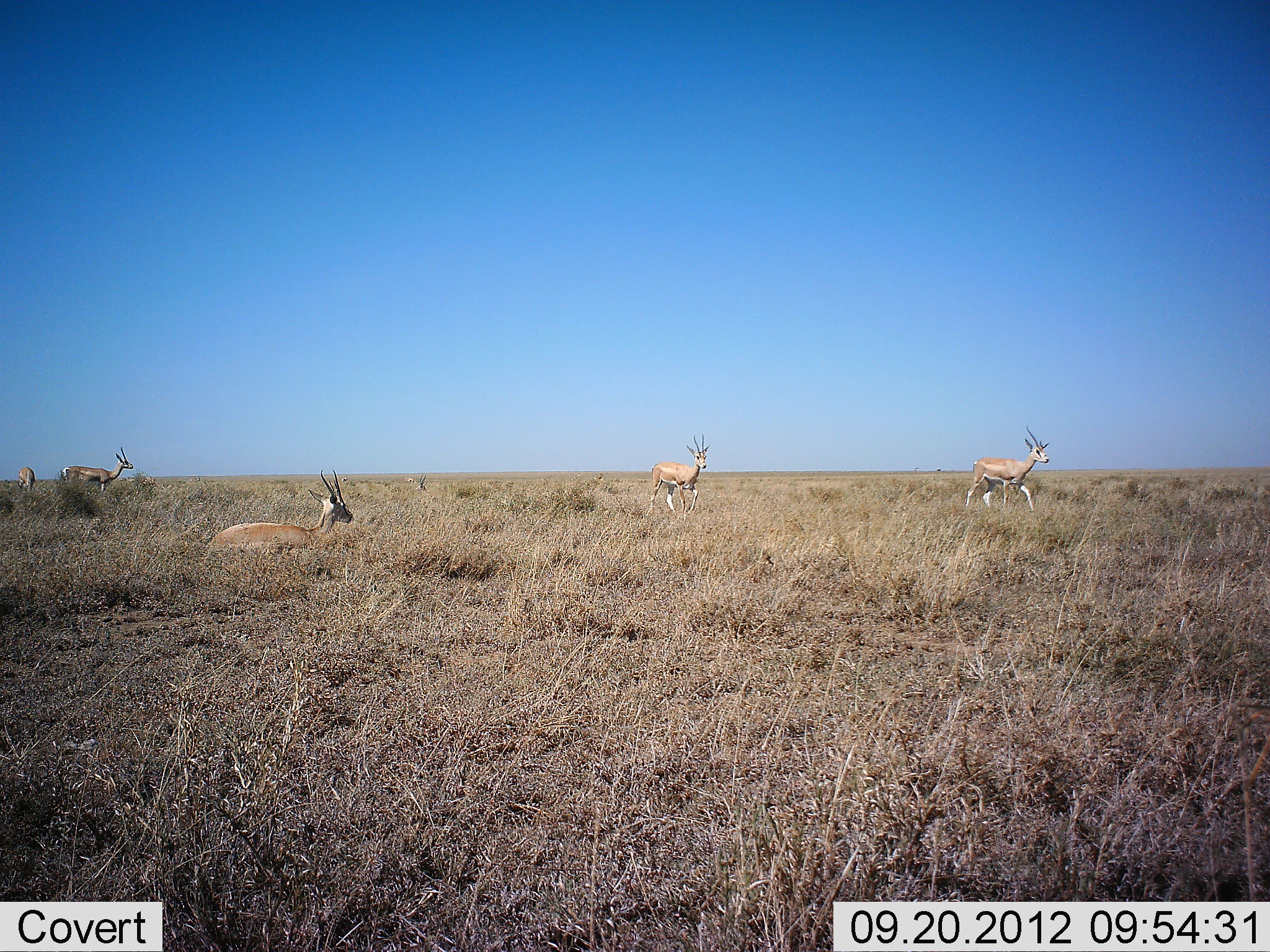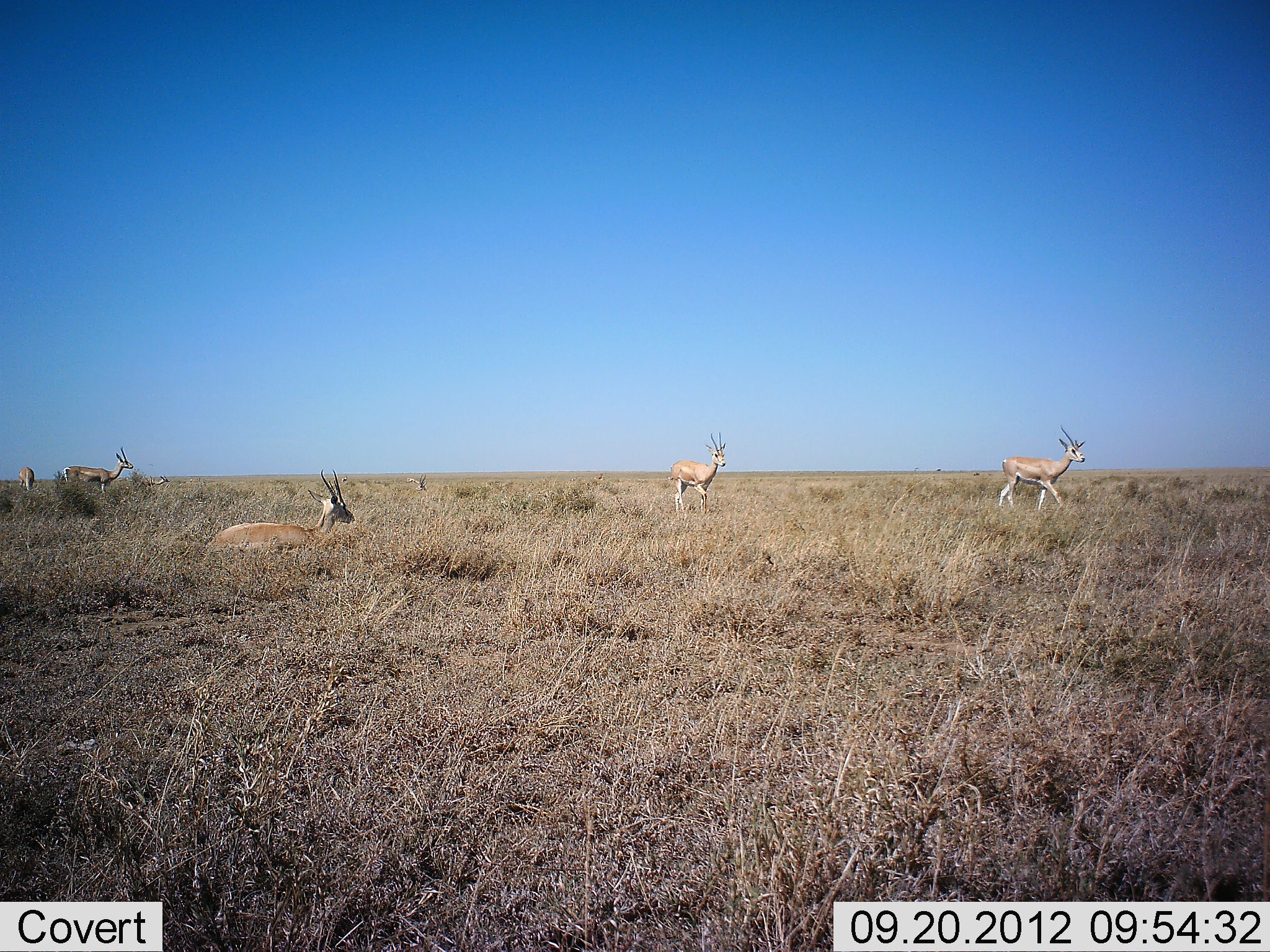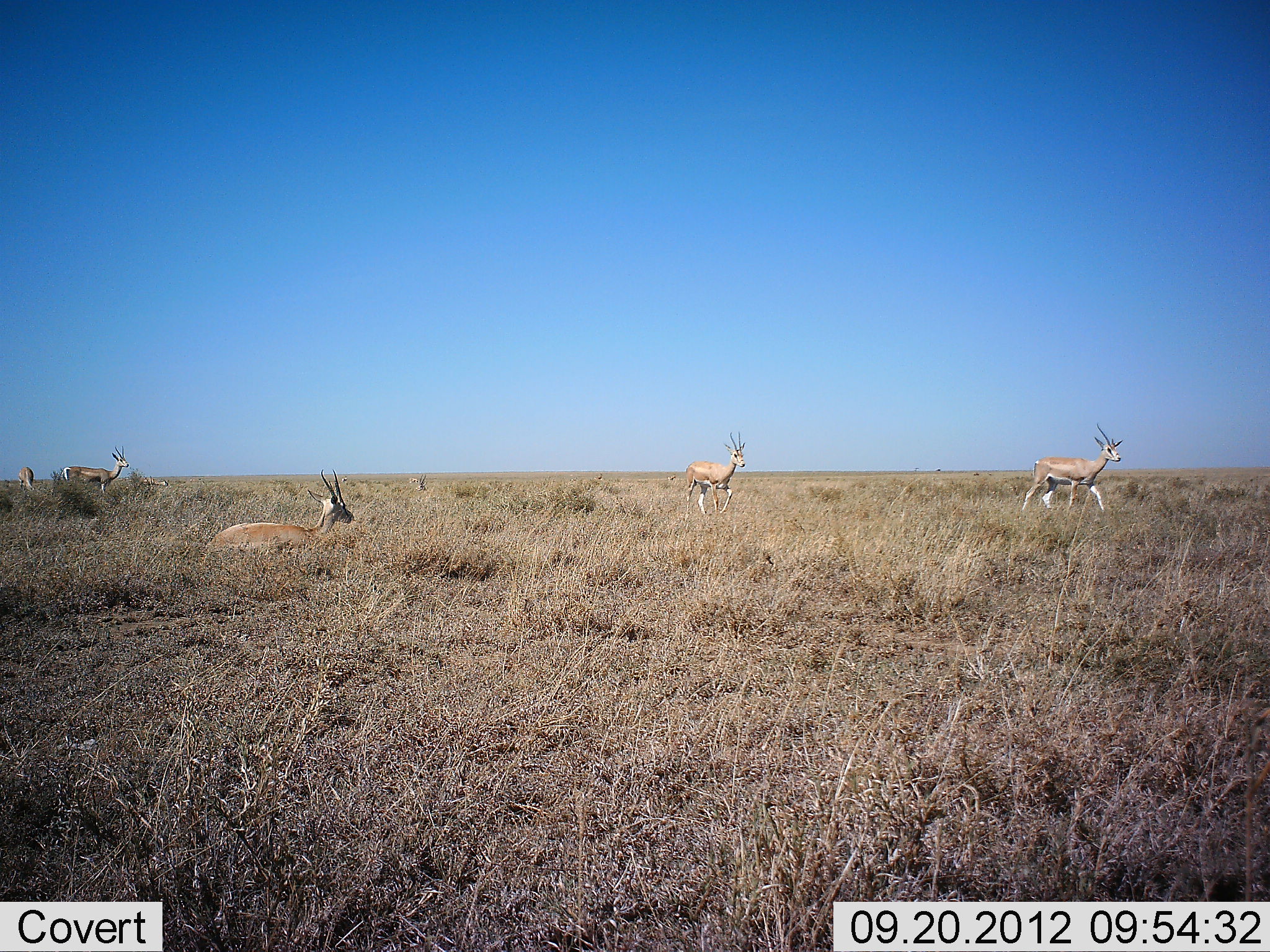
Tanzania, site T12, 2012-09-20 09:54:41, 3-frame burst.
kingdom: Animalia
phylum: Chordata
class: Mammalia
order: Artiodactyla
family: Bovidae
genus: Nanger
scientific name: Nanger granti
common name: grant's gazelle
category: gazellegrants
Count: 5.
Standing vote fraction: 90%.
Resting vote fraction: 100%.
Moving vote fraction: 100%.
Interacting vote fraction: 0%.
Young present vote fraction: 0%.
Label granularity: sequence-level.